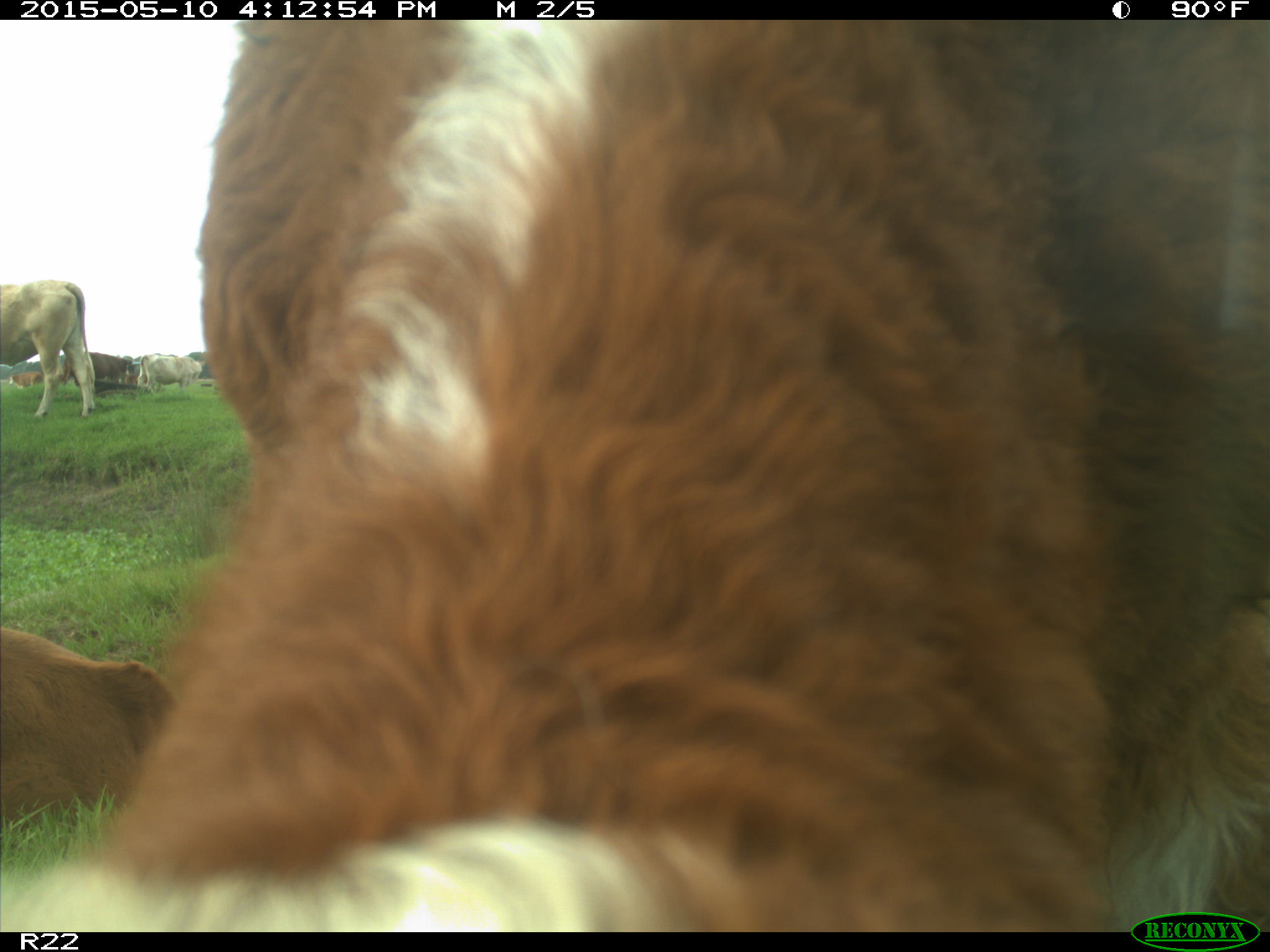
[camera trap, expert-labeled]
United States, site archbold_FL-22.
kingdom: Animalia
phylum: Chordata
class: Mammalia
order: Artiodactyla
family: Bovidae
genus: Bos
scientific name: Bos taurus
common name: domestic cow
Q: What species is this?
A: Bos taurus (domestic cow).